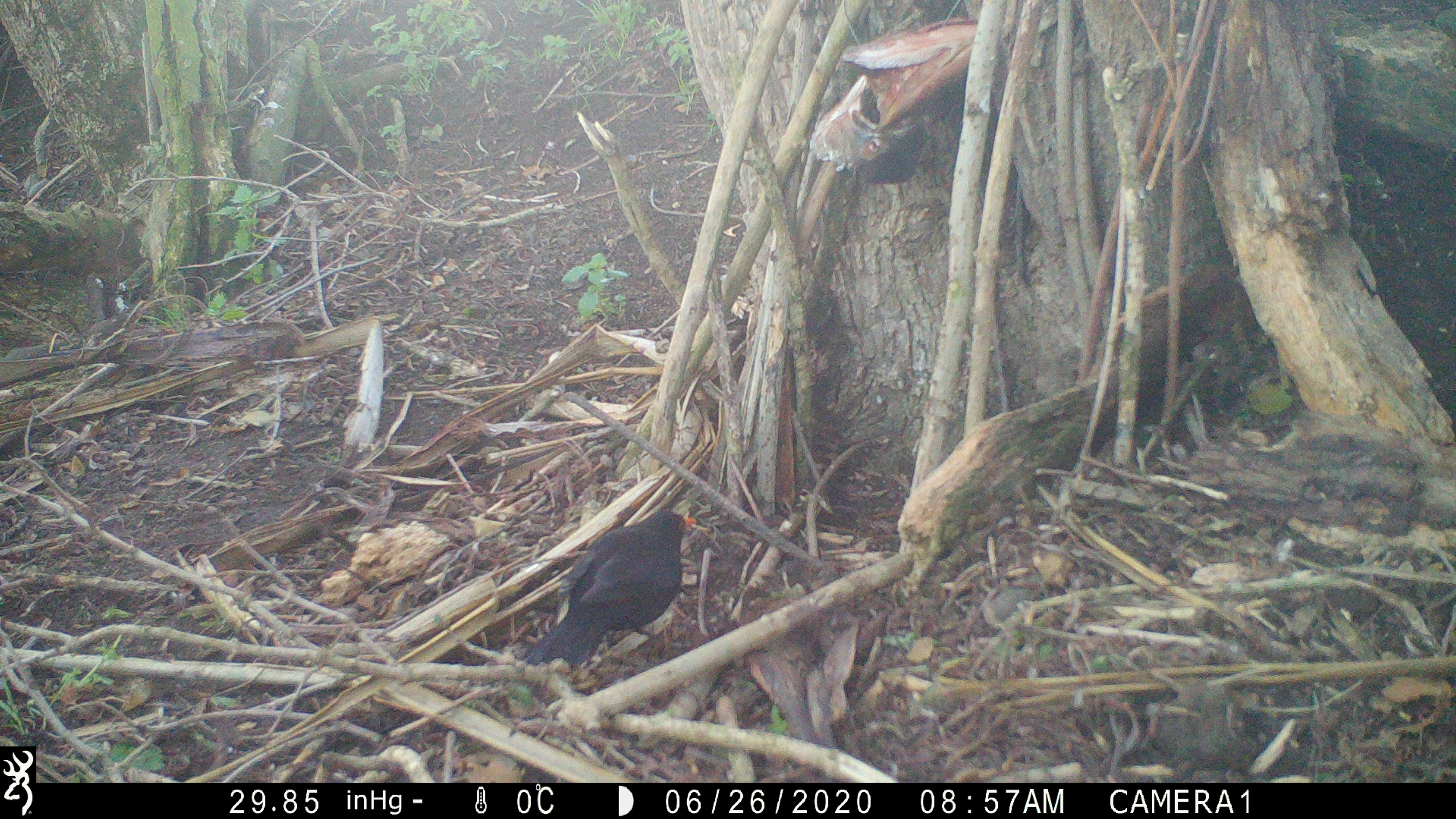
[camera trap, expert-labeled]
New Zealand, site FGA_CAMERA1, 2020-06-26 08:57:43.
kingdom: Animalia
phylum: Chordata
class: Aves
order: Passeriformes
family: Turdidae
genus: Turdus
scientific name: Turdus merula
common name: eurasian blackbird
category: blackbird